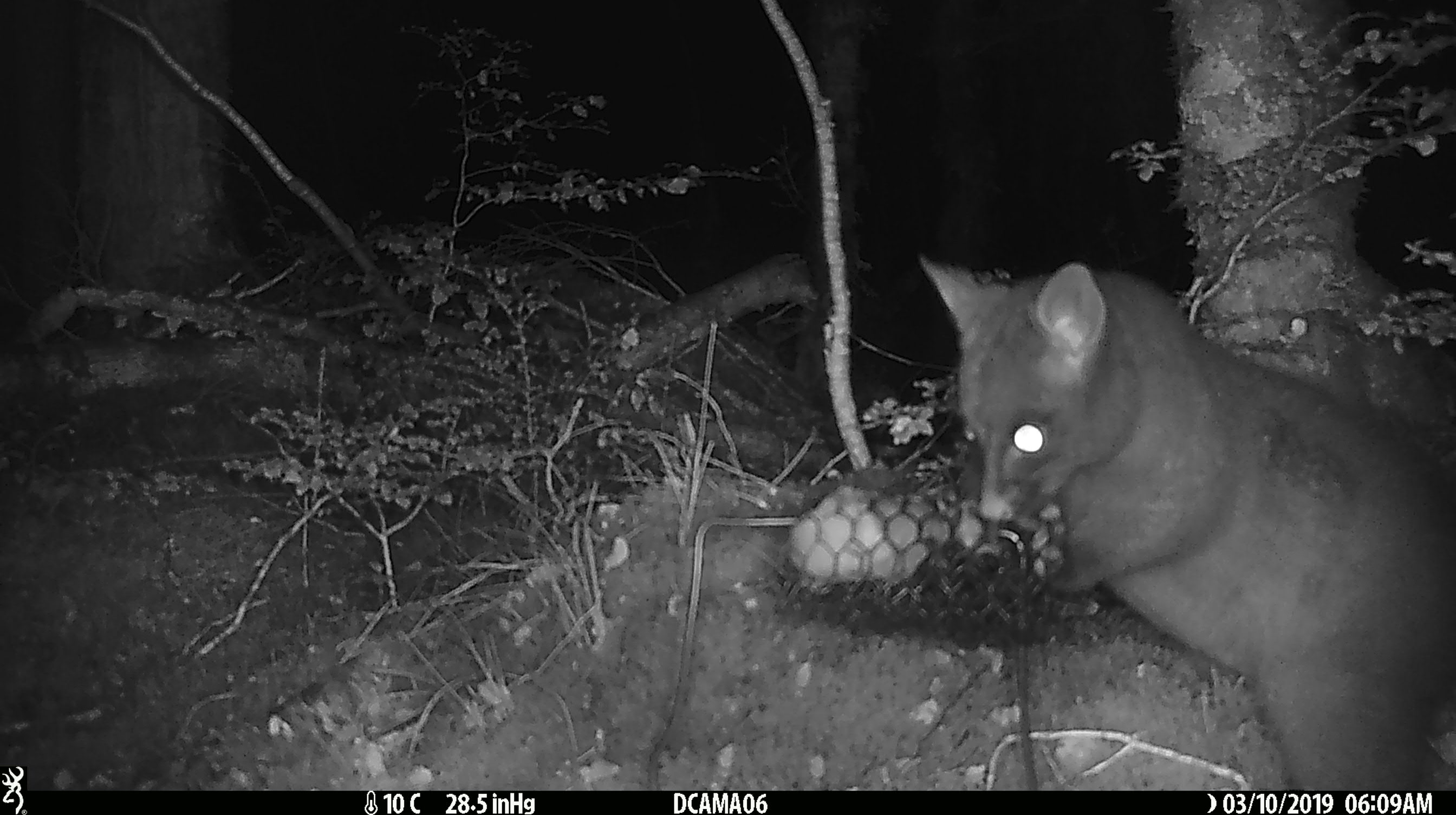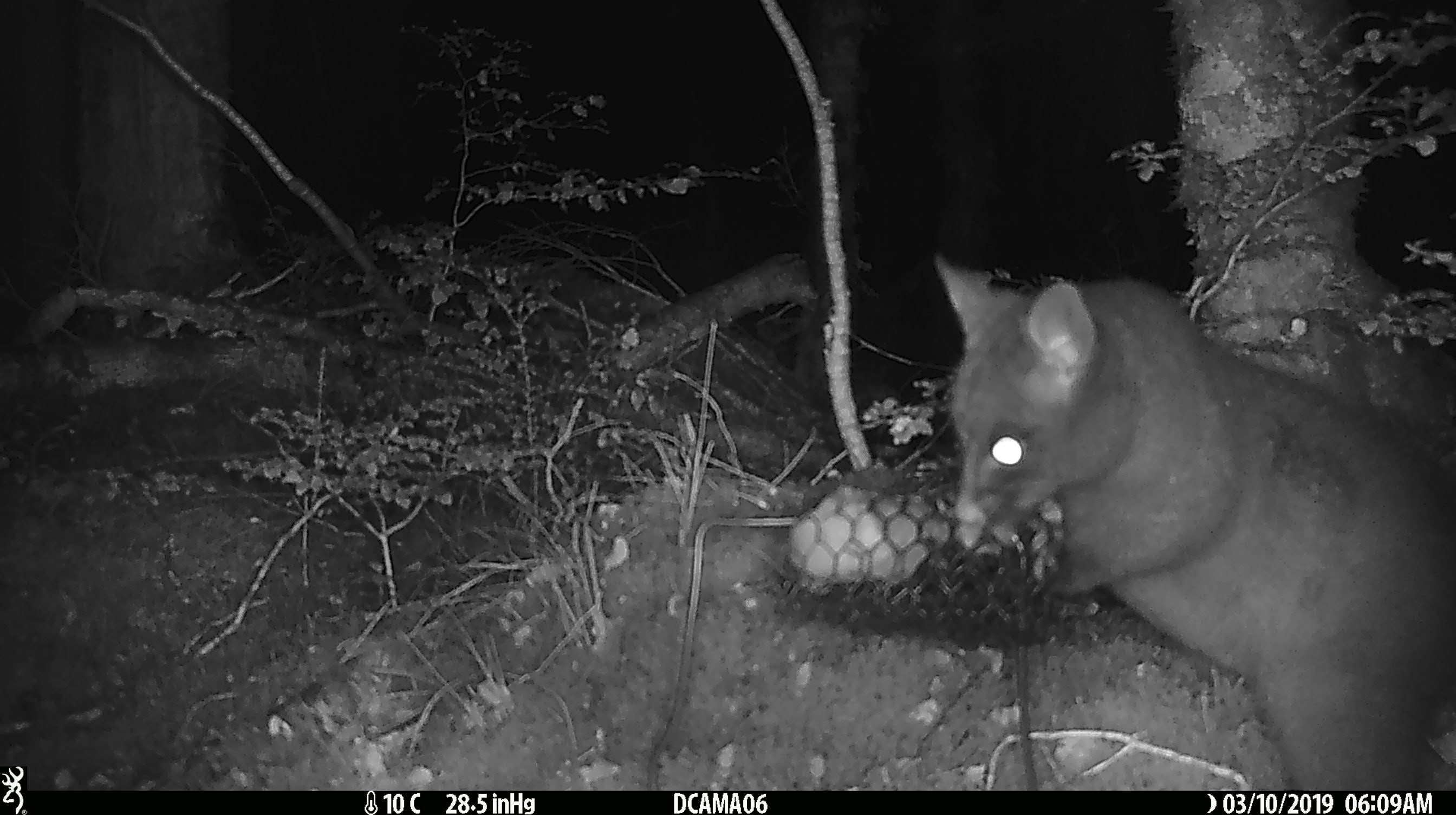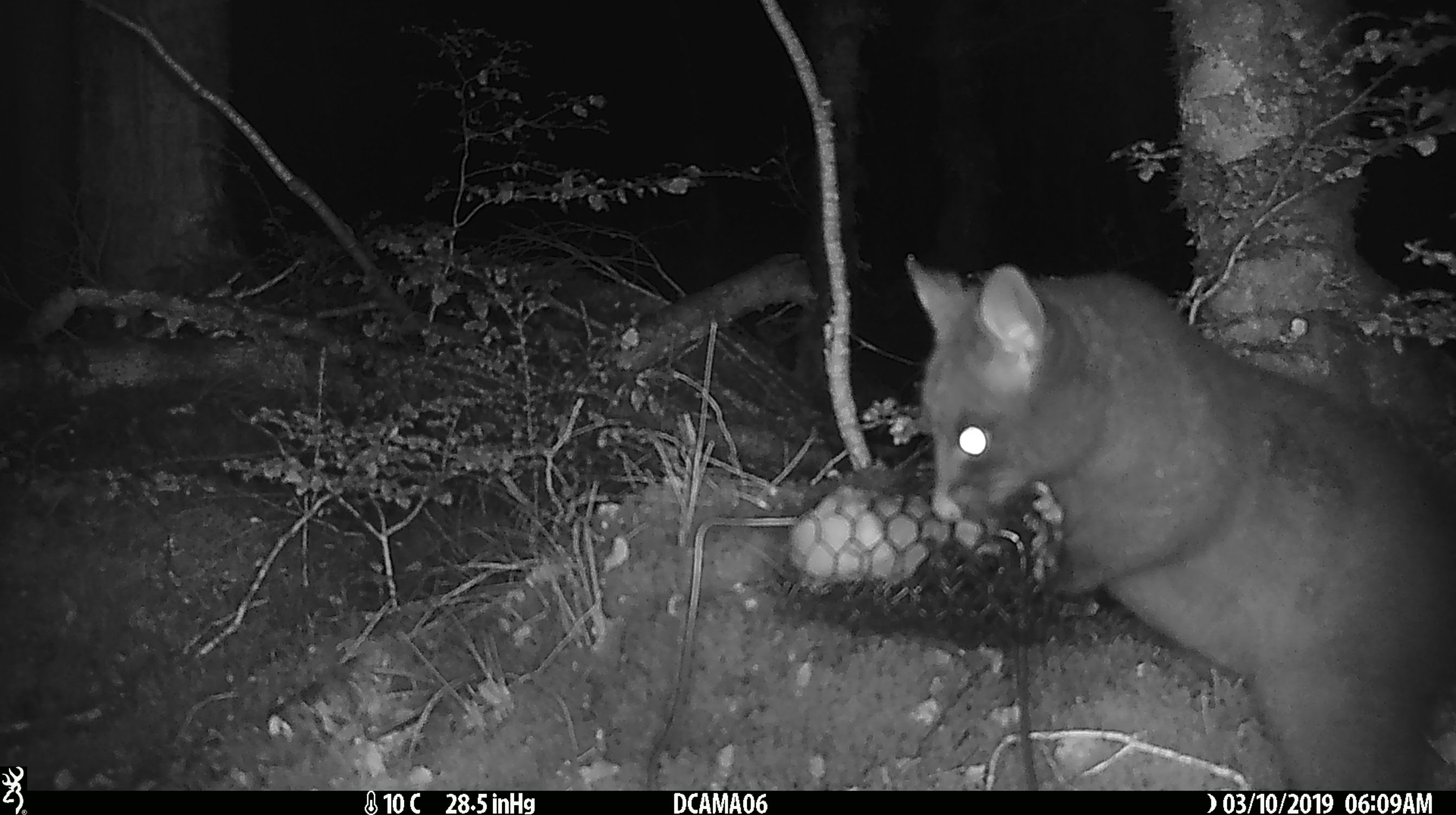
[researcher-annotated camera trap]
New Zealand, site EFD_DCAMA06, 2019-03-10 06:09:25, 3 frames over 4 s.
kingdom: Animalia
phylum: Chordata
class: Mammalia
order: Diprotodontia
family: Phalangeridae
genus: Trichosurus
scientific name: Trichosurus vulpecula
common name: common brushtail possum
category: possum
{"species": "possum (common brushtail possum) (Trichosurus vulpecula)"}